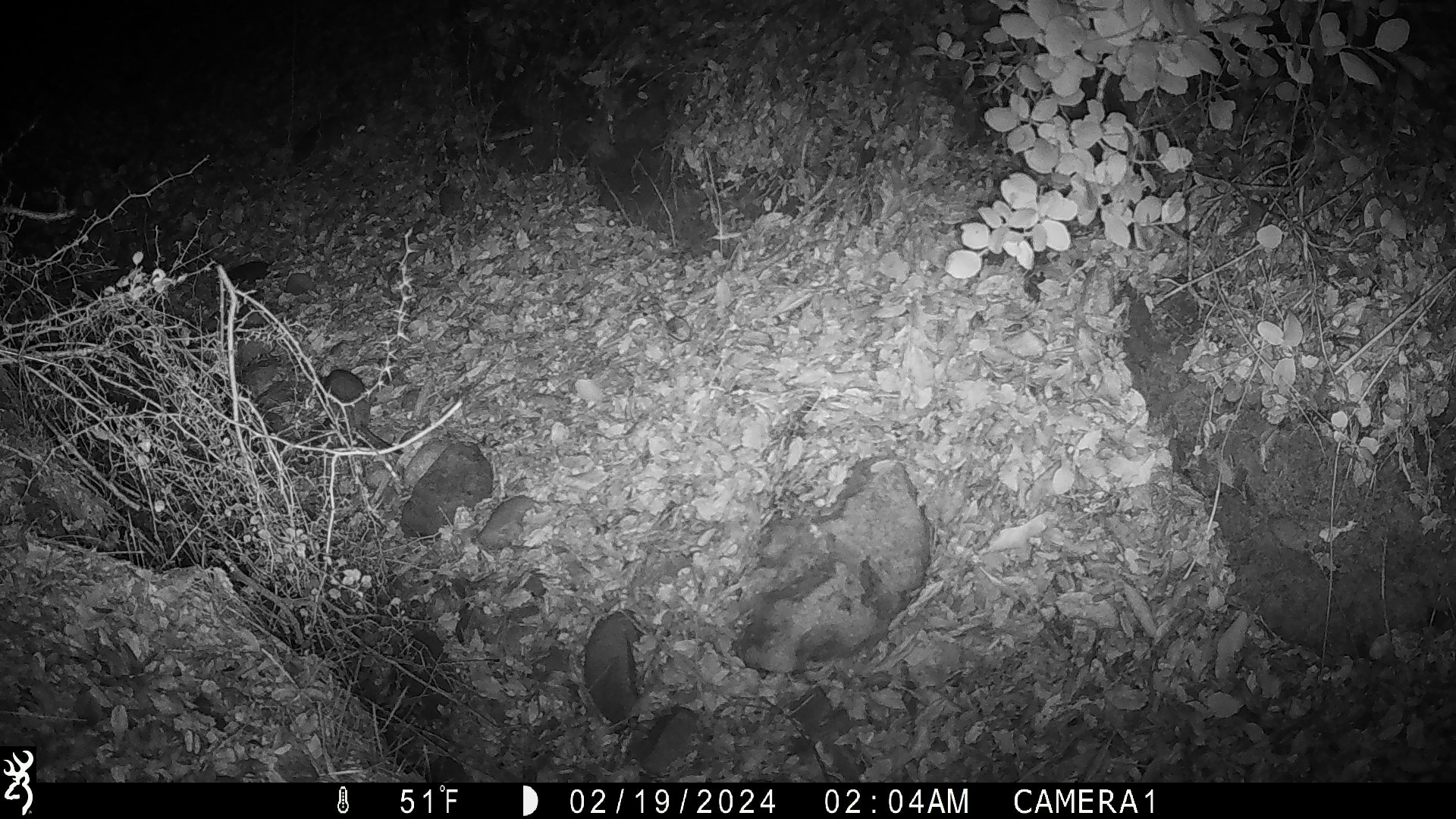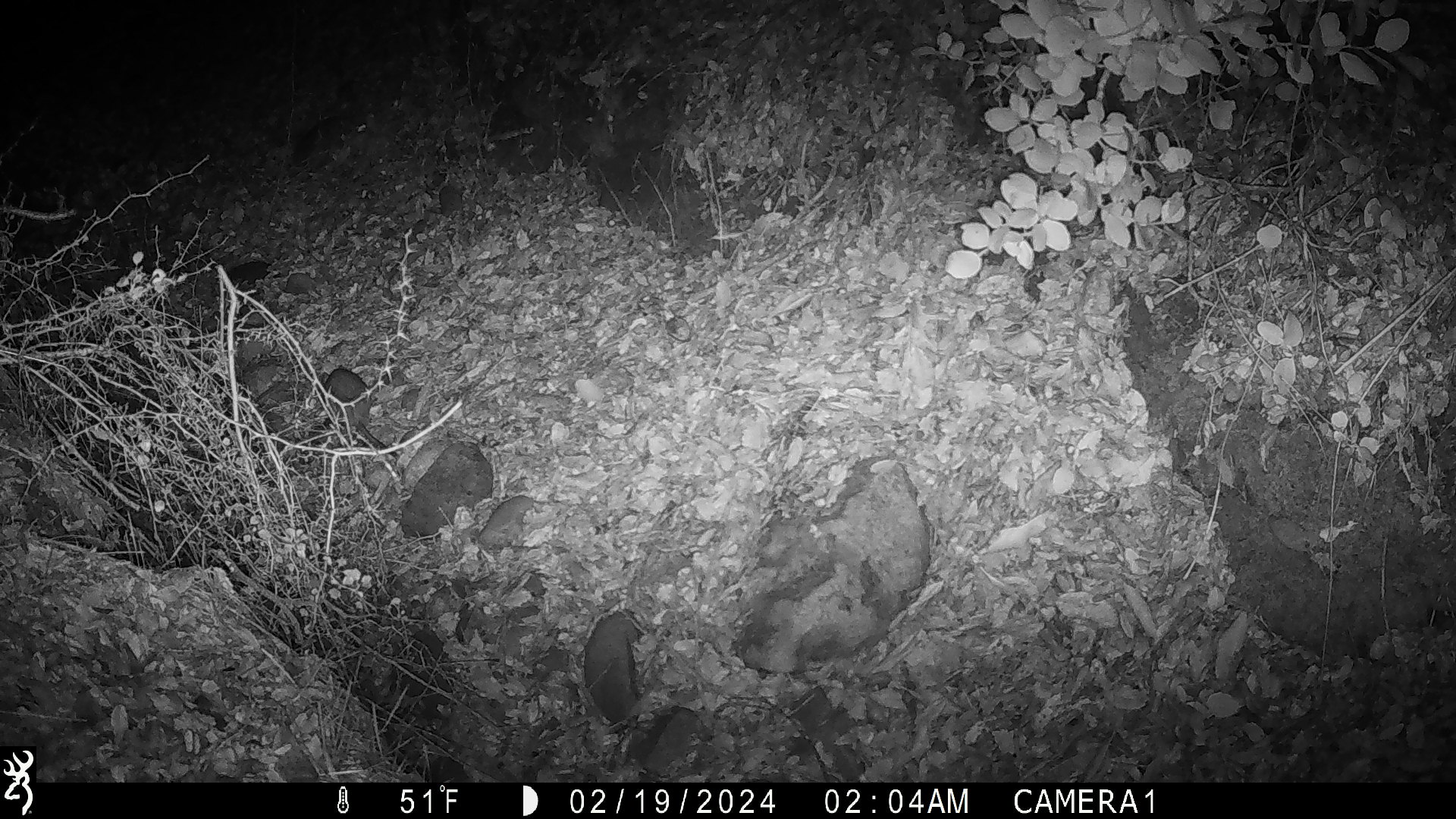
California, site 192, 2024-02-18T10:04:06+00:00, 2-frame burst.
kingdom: Animalia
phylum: Chordata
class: Mammalia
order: Rodentia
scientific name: Rodentia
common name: mouse or rat